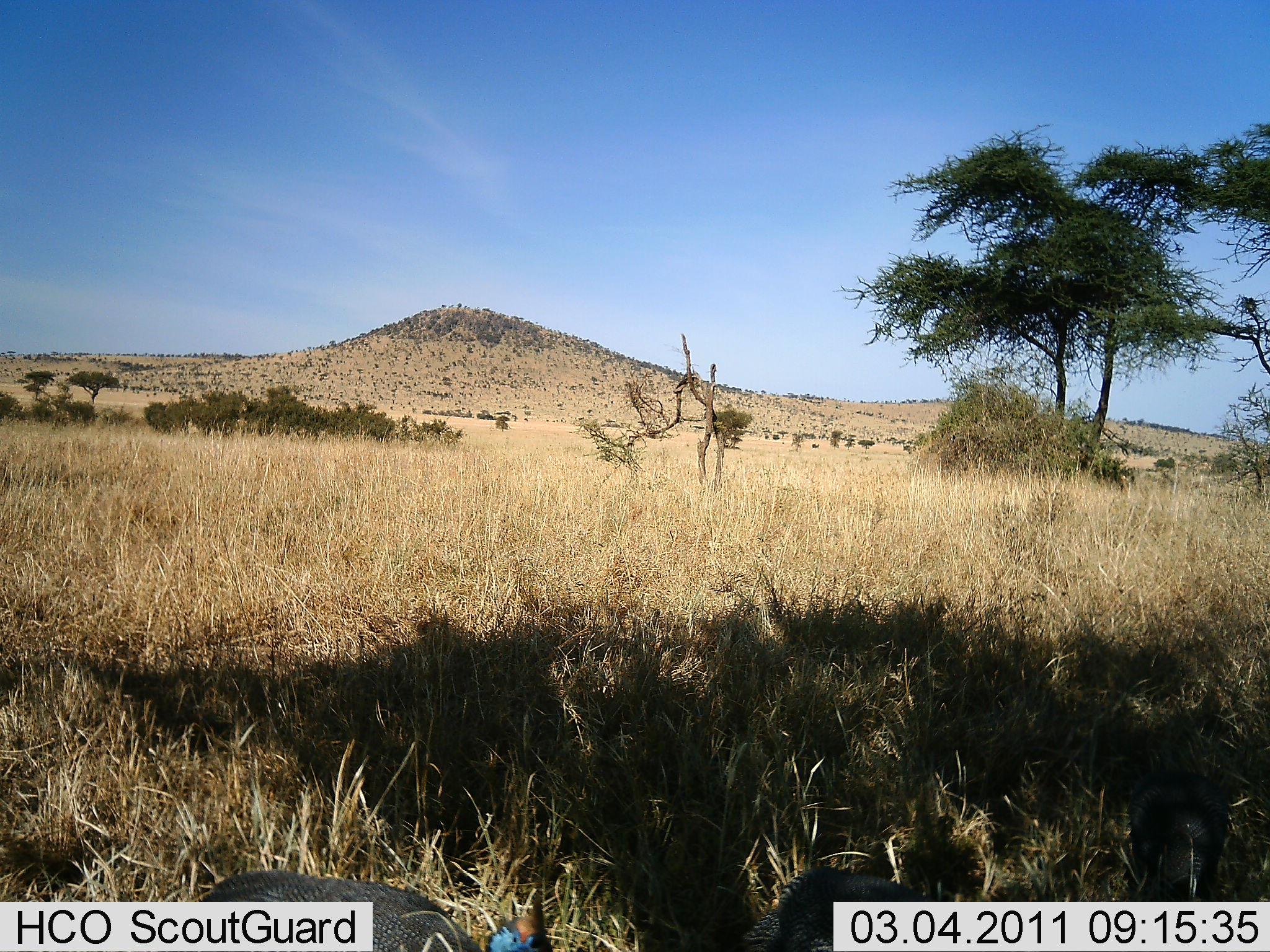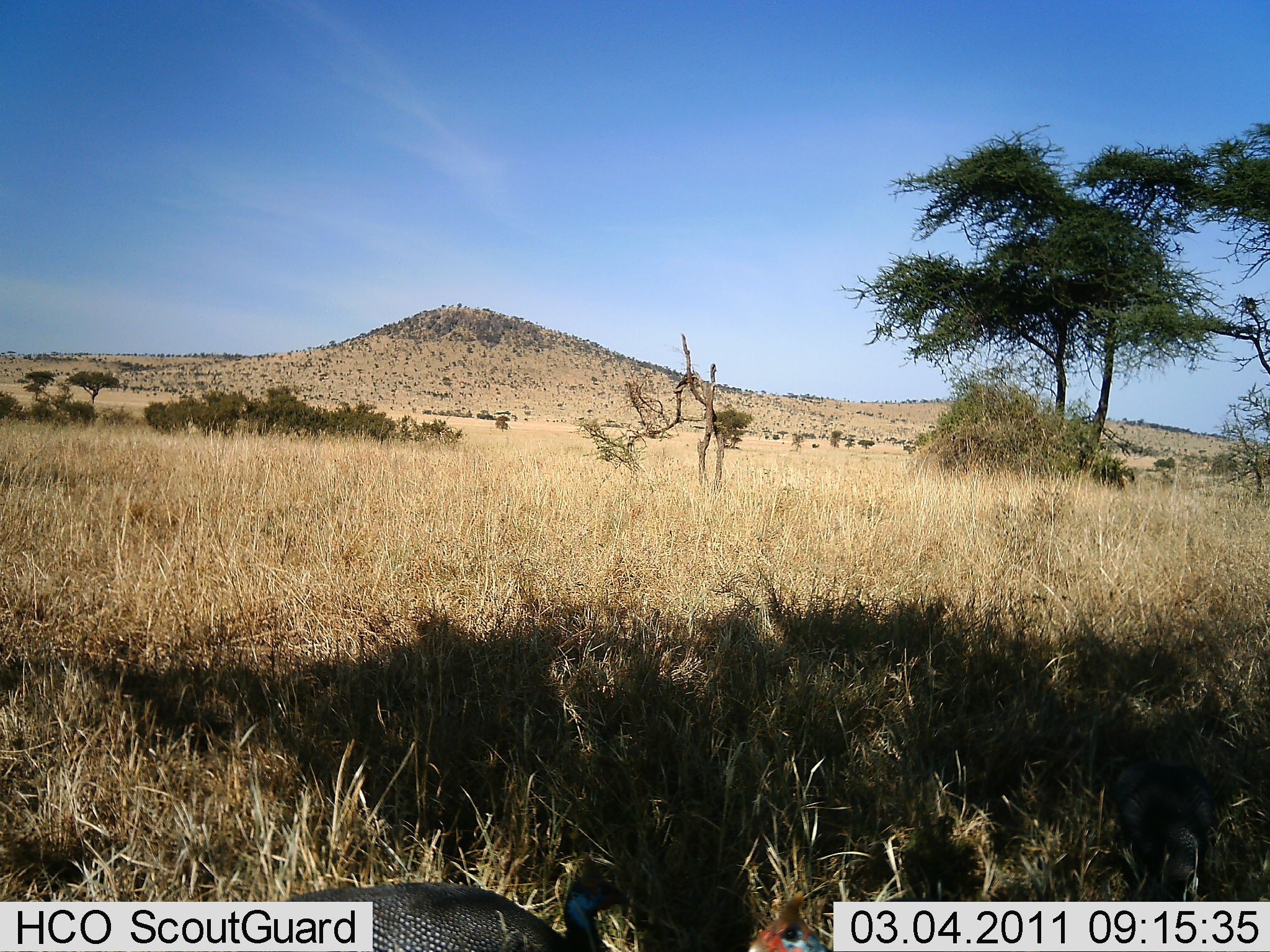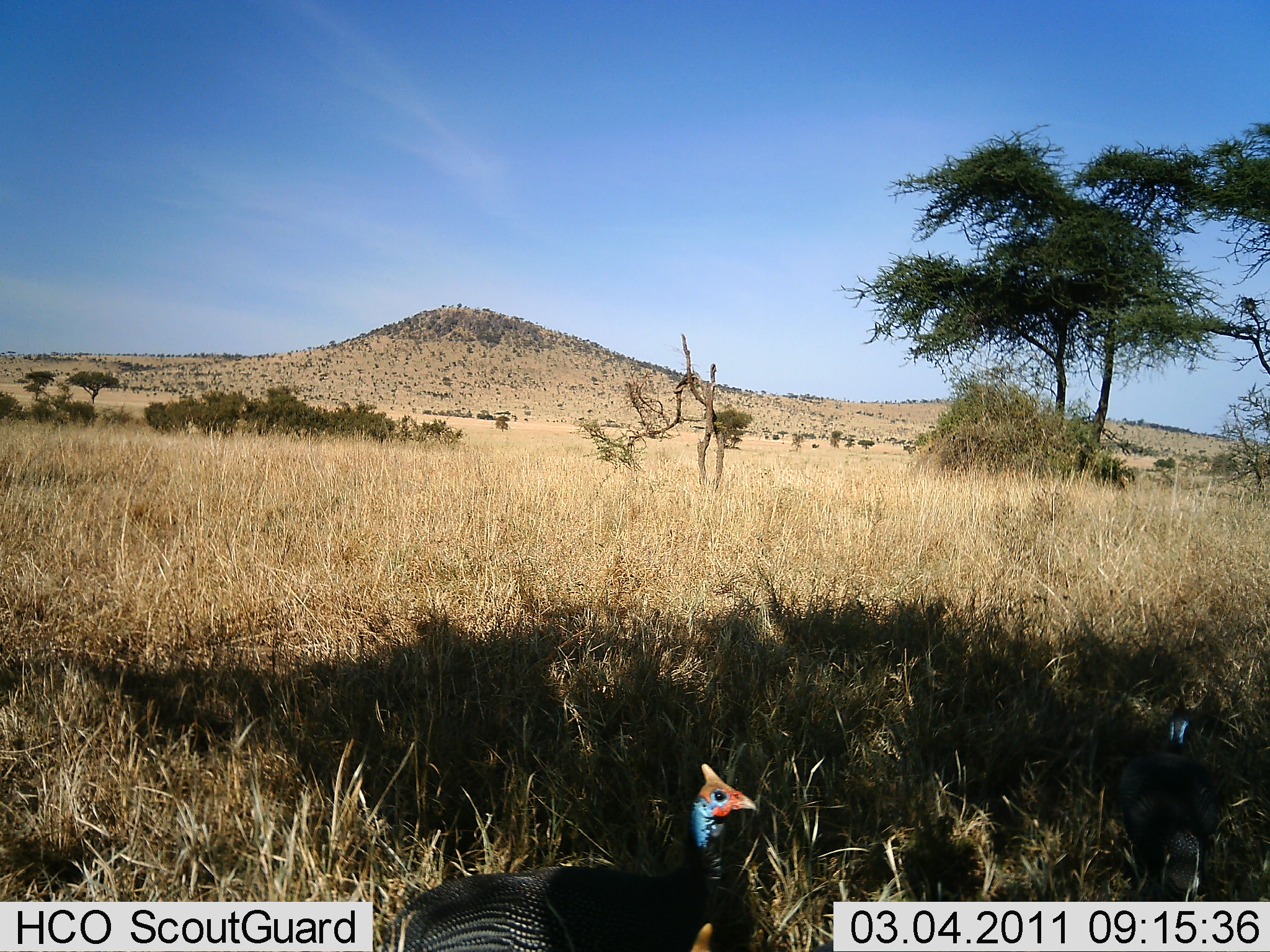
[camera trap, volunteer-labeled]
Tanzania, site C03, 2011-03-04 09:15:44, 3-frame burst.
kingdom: Animalia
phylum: Chordata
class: Aves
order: Galliformes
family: Numididae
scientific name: Numididae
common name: guinea fowl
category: guineafowl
Guineafowl (guinea fowl) (Numididae), count 2. Behavior (volunteer vote fractions): standing 31%, resting 8%, moving 46%, interacting 0%. Young present (vote fraction): 0%. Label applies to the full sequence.